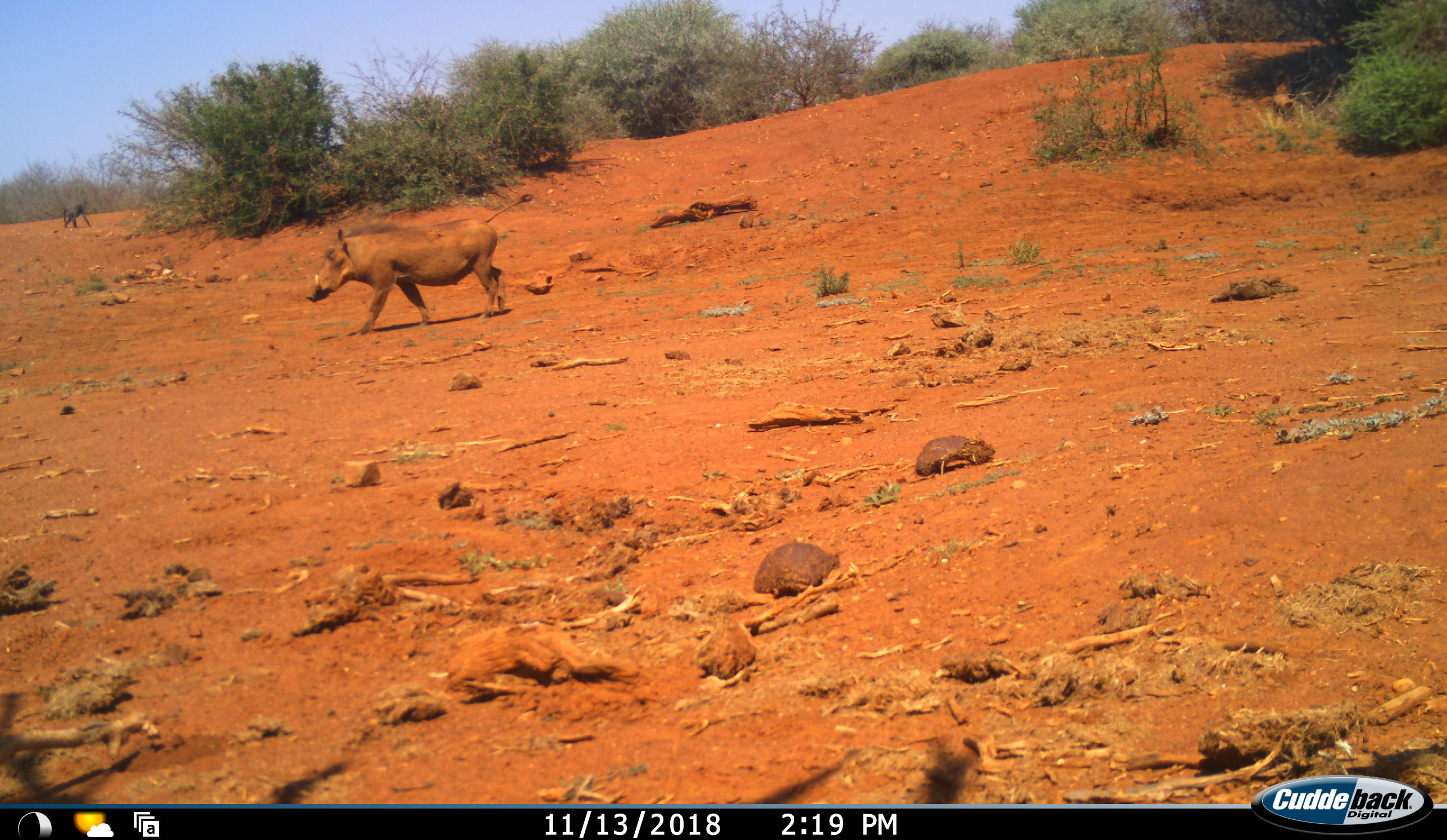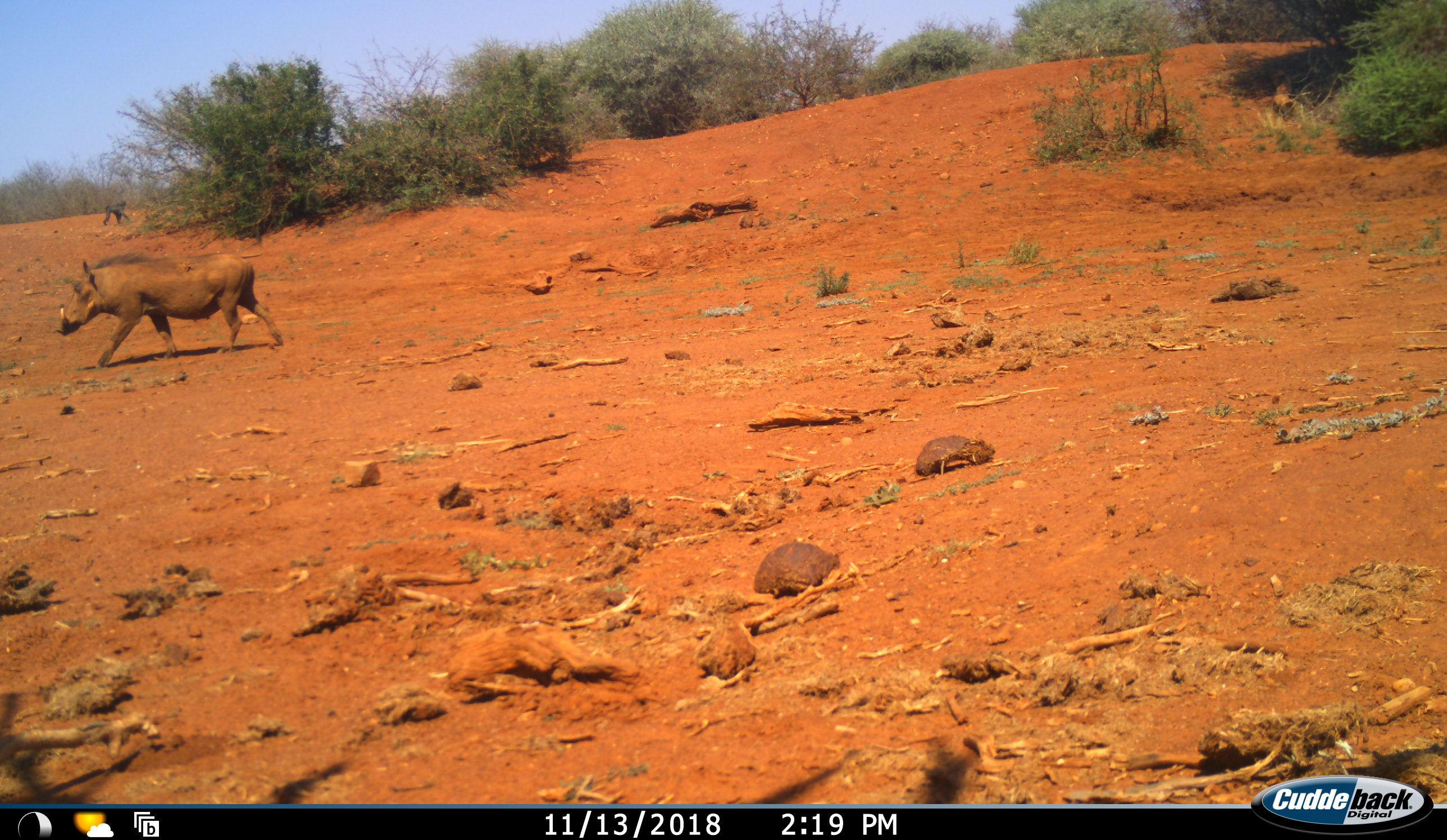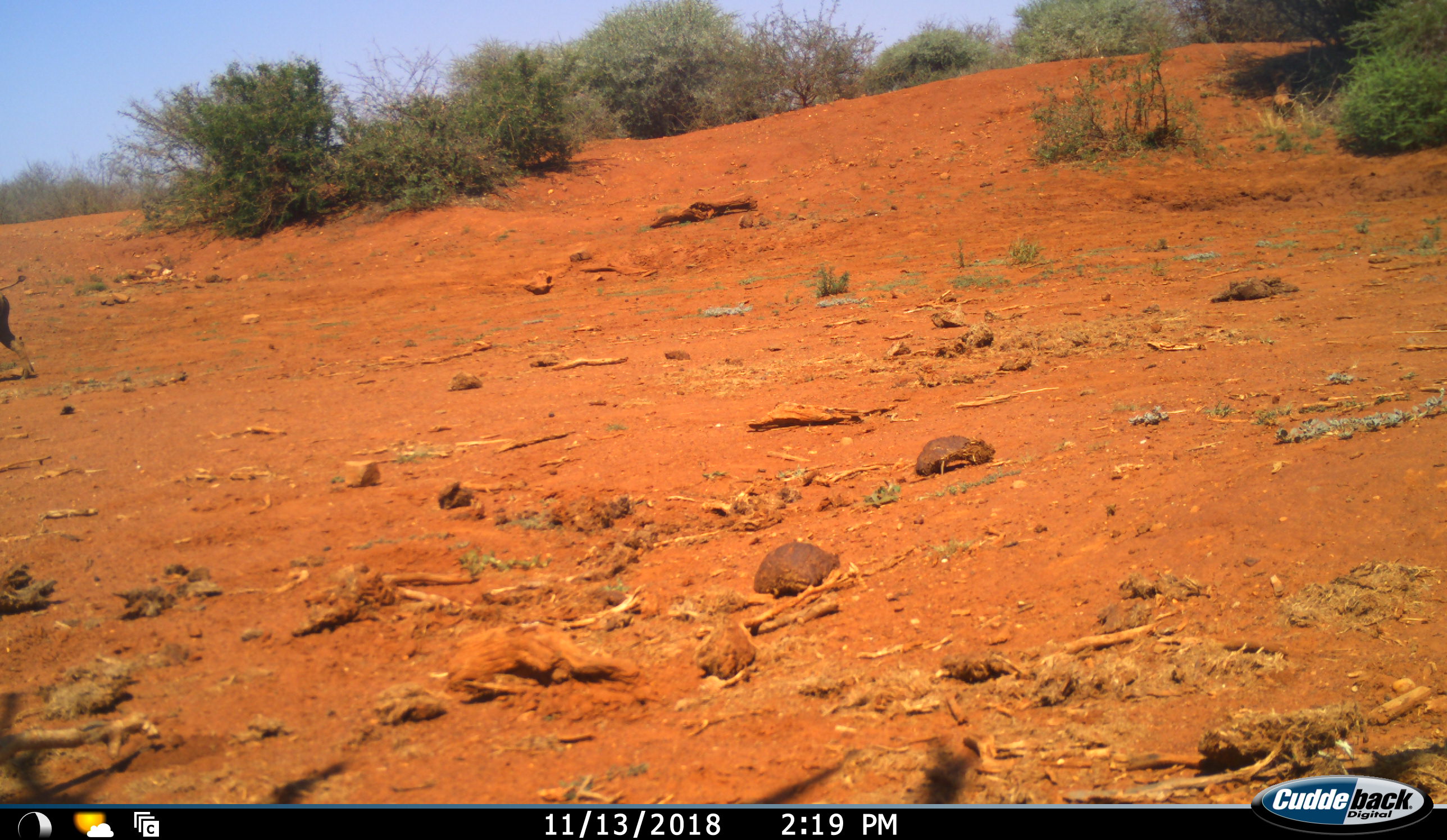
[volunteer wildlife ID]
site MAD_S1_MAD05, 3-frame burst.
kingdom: Animalia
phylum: Chordata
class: Mammalia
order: Primates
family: Cercopithecidae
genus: Papio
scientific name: Papio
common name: baboon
Baboon (Papio), count 1. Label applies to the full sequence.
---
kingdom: Animalia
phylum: Chordata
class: Mammalia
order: Artiodactyla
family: Suidae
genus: Phacochoerus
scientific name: Phacochoerus africanus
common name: warthog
Warthog (Phacochoerus africanus), count 1. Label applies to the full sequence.